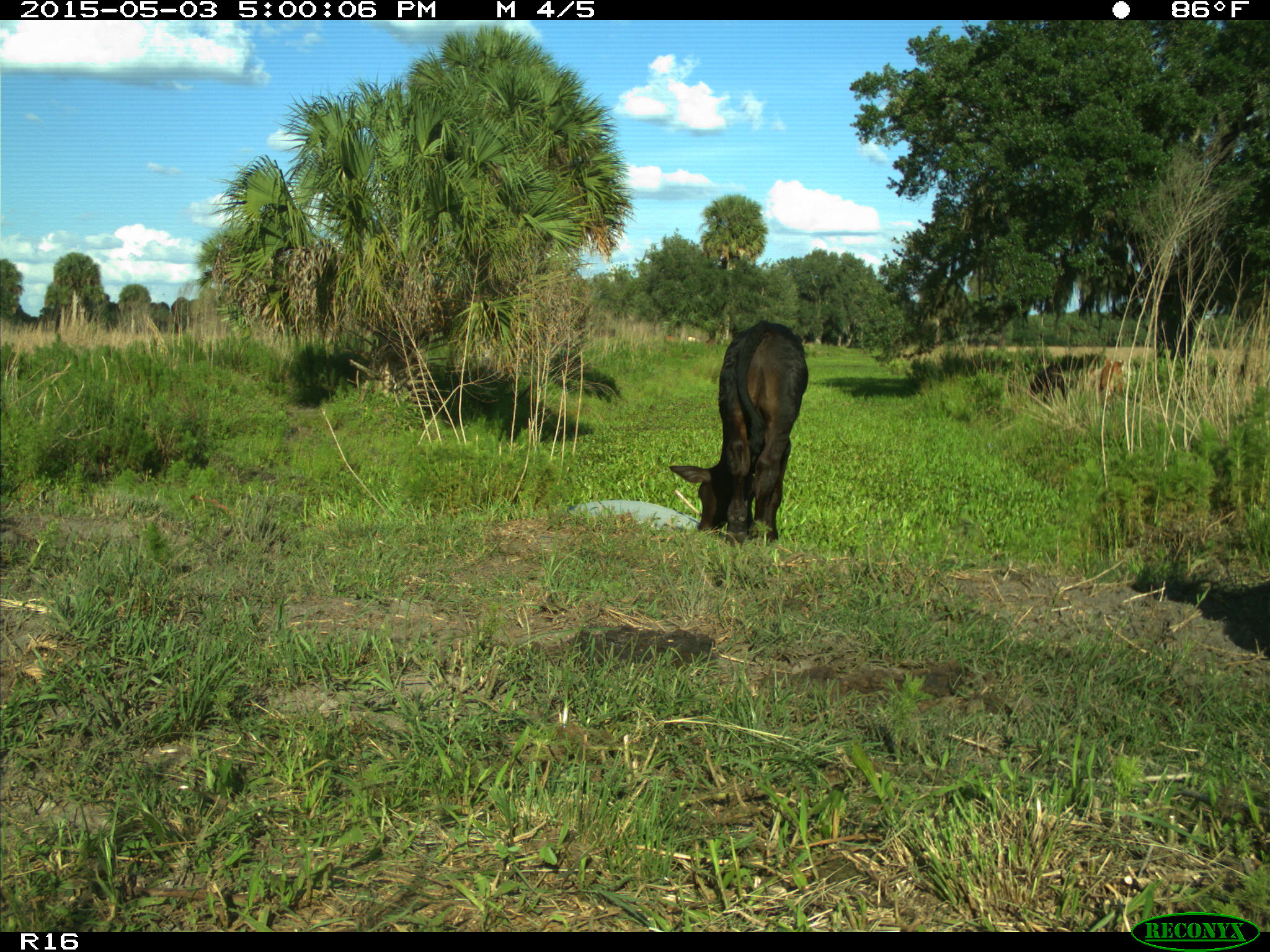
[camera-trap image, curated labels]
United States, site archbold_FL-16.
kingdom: Animalia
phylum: Chordata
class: Mammalia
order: Artiodactyla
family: Bovidae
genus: Bos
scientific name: Bos taurus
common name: domestic cow